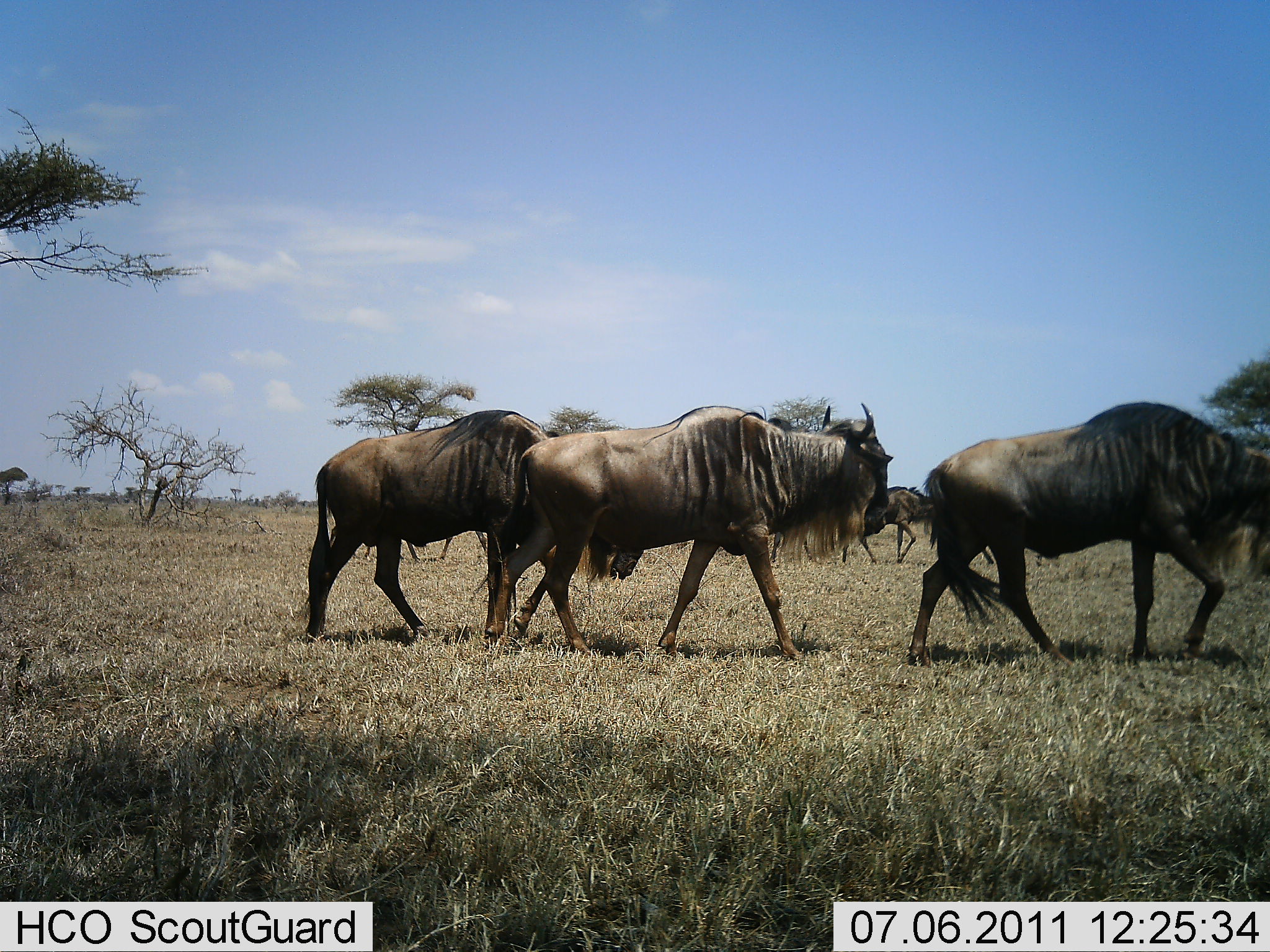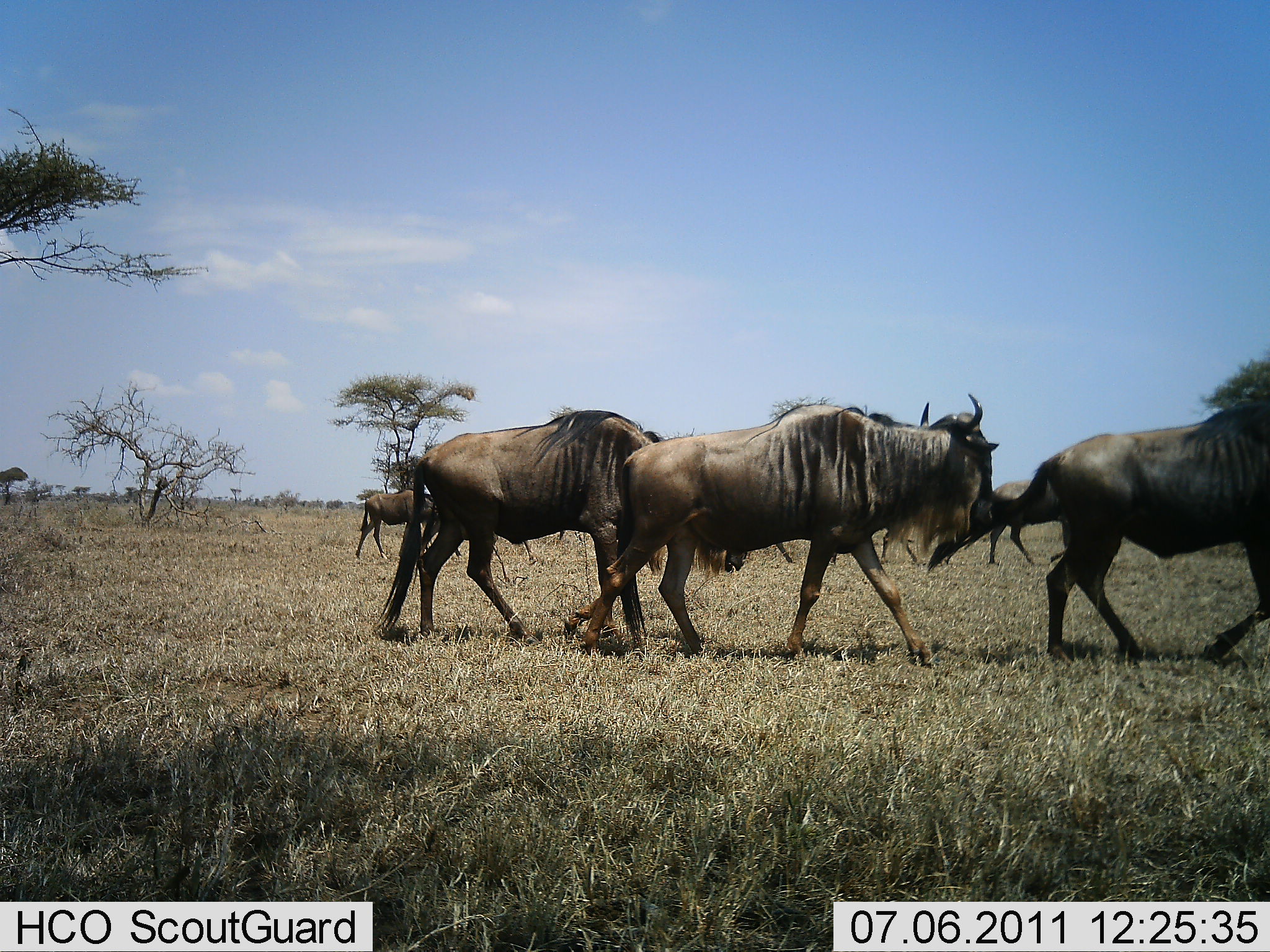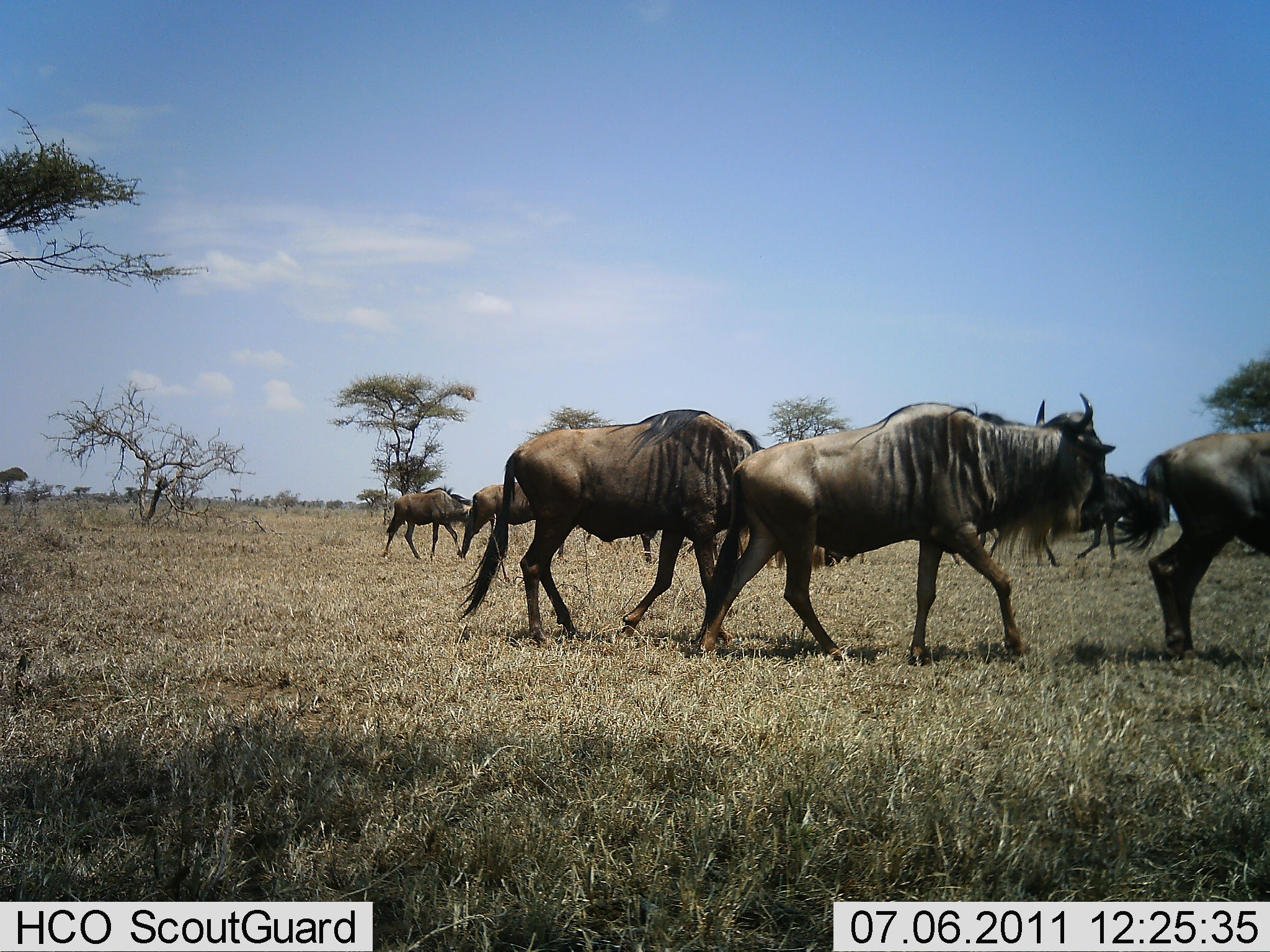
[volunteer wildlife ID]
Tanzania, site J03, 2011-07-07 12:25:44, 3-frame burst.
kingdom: Animalia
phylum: Chordata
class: Mammalia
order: Artiodactyla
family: Bovidae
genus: Connochaetes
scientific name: Connochaetes taurinus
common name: blue wildebeest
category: wildebeest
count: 7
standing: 8%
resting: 8%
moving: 100%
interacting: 0%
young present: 0%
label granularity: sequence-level